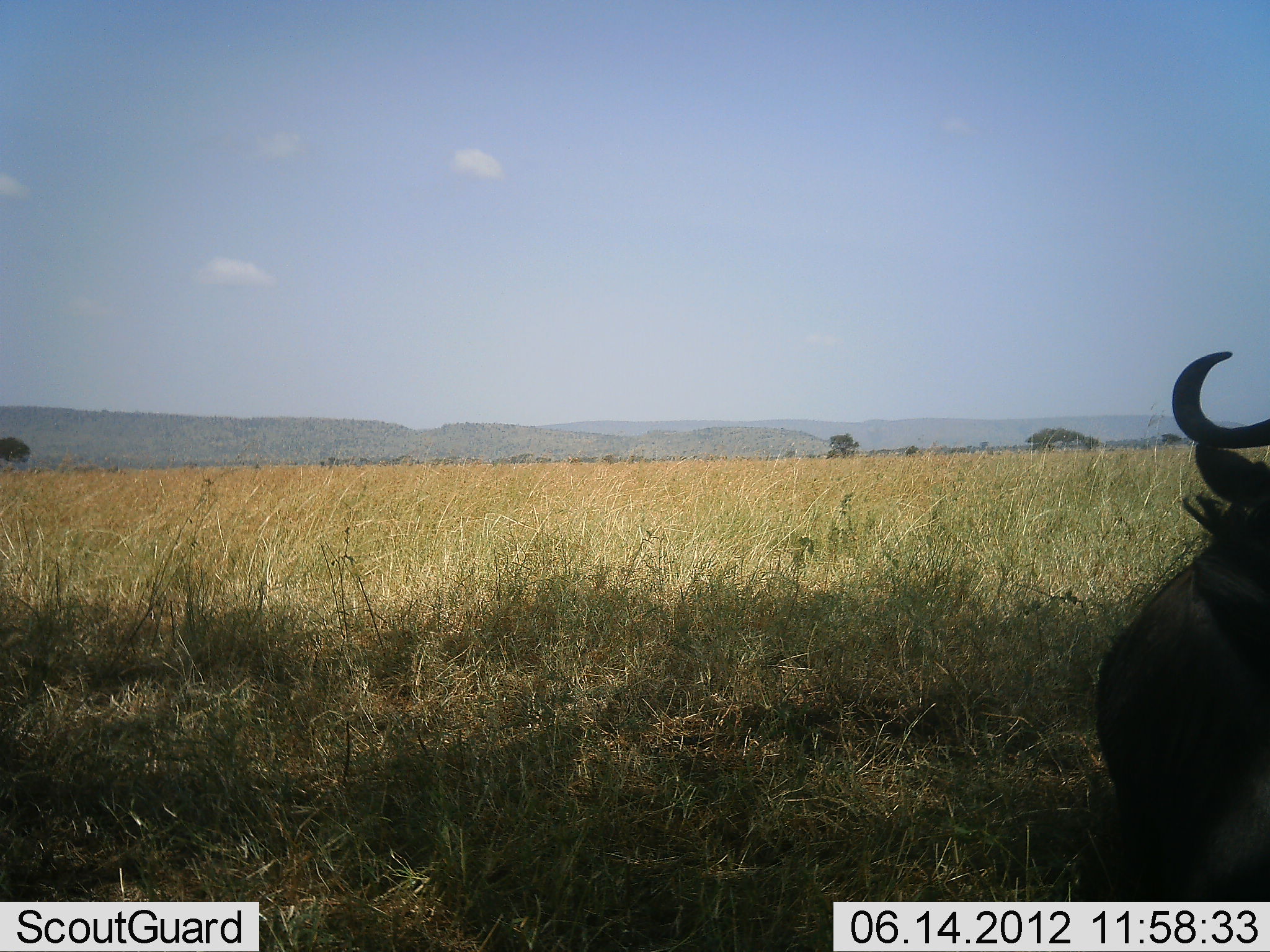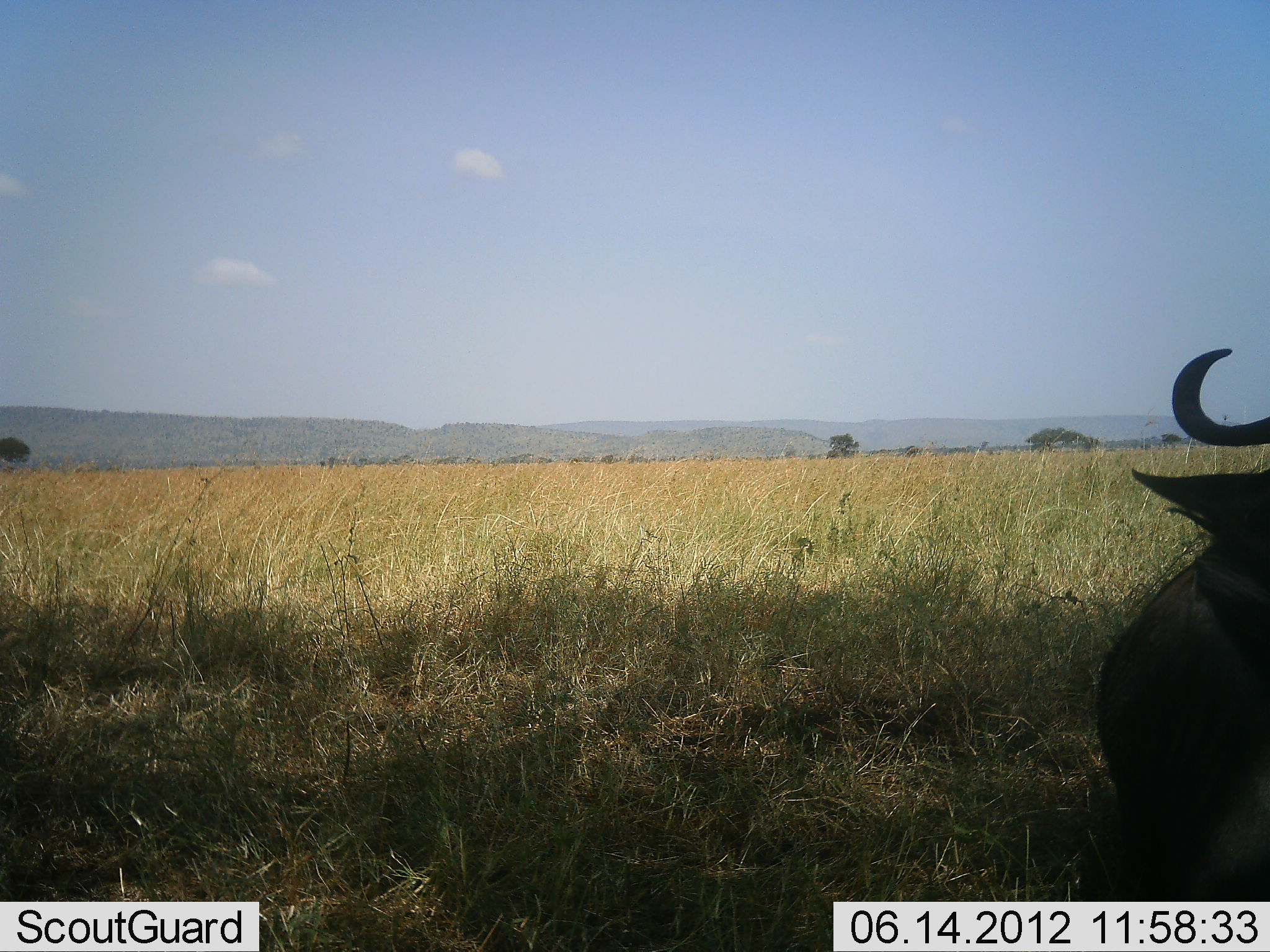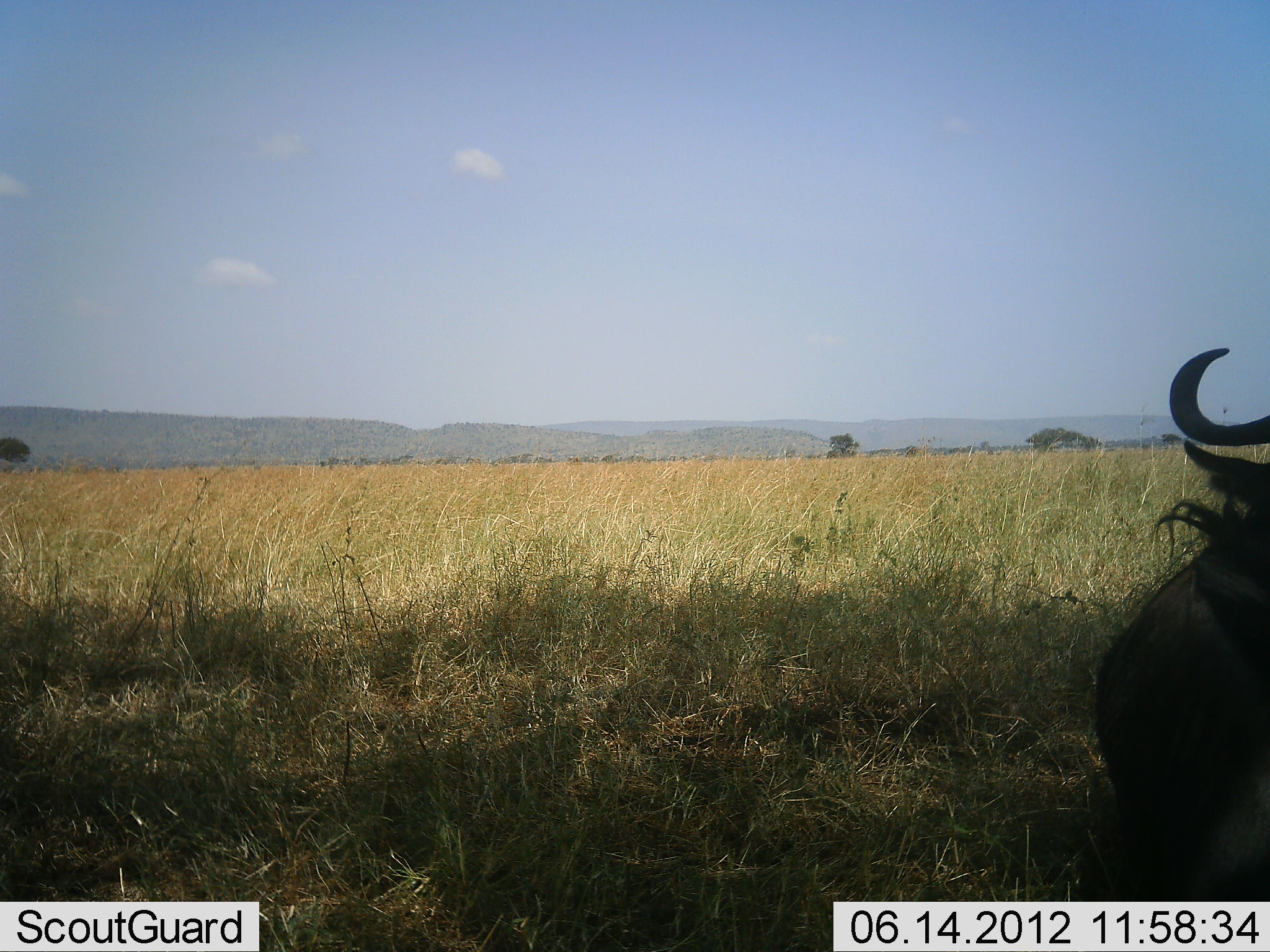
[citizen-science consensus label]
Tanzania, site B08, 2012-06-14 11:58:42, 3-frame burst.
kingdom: Animalia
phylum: Chordata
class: Mammalia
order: Artiodactyla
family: Bovidae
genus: Connochaetes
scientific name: Connochaetes taurinus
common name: blue wildebeest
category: wildebeest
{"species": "wildebeest (blue wildebeest) (Connochaetes taurinus)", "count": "1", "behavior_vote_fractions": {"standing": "50%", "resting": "50%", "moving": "10%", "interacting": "10%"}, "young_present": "0%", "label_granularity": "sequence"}